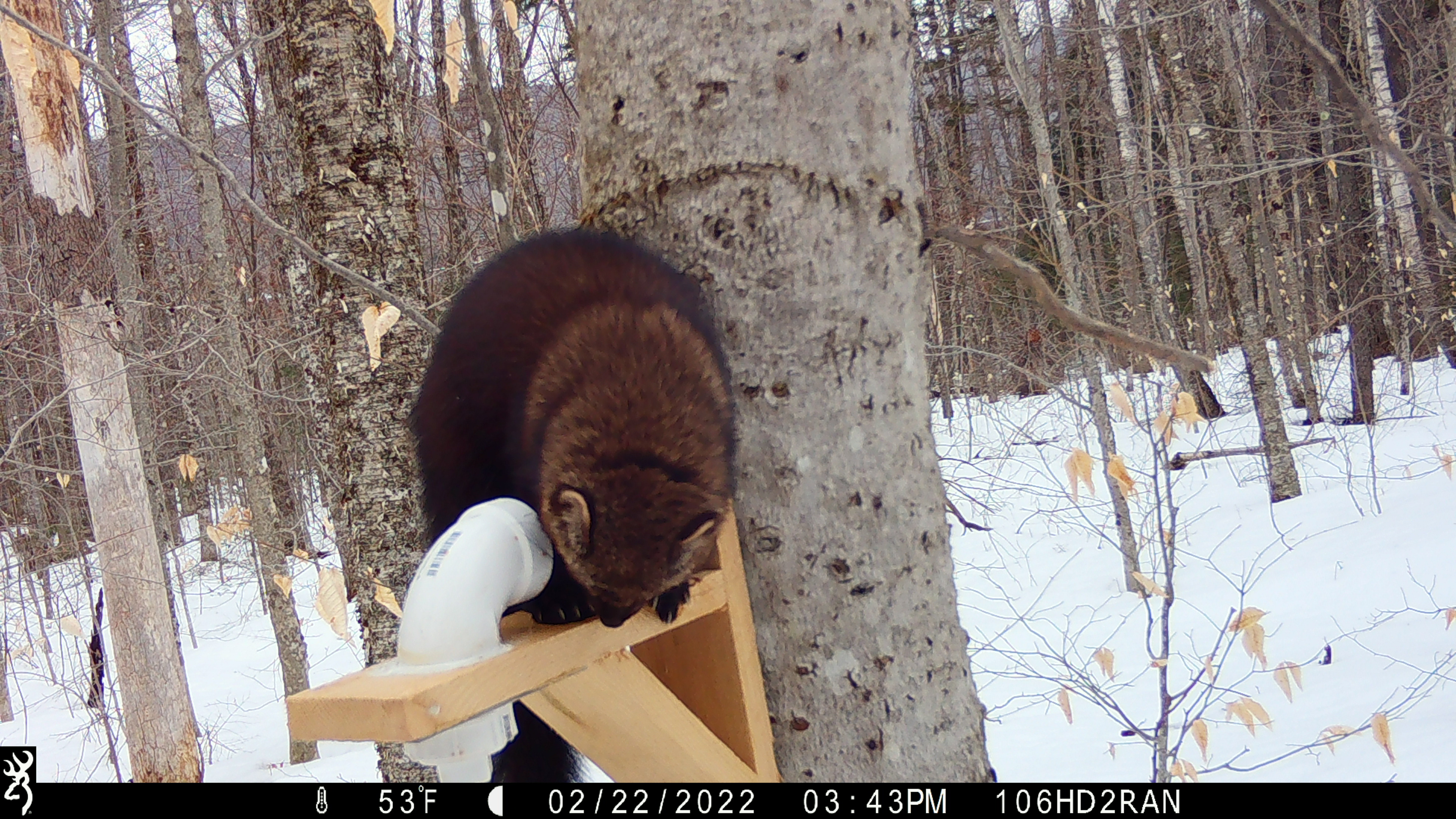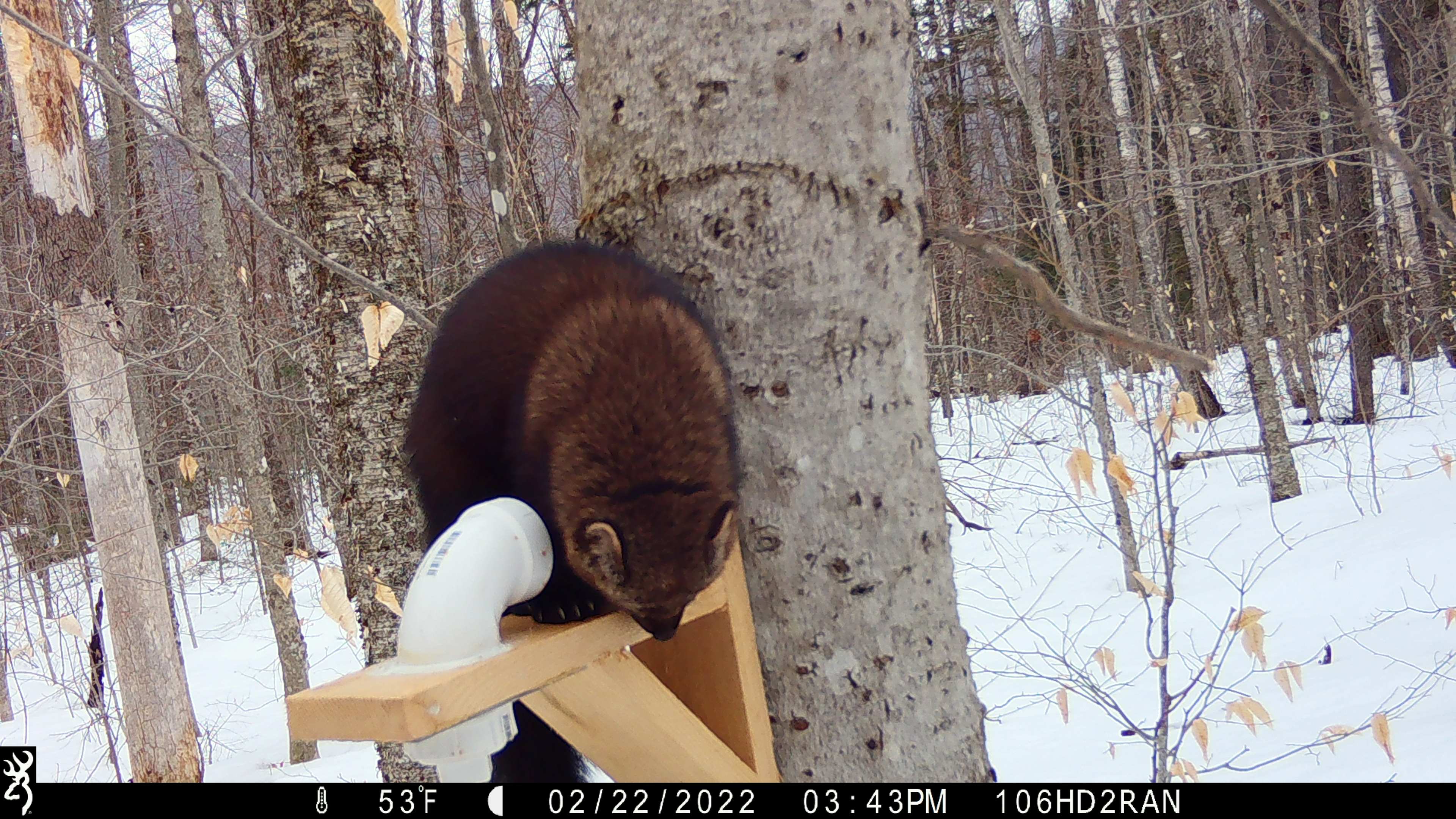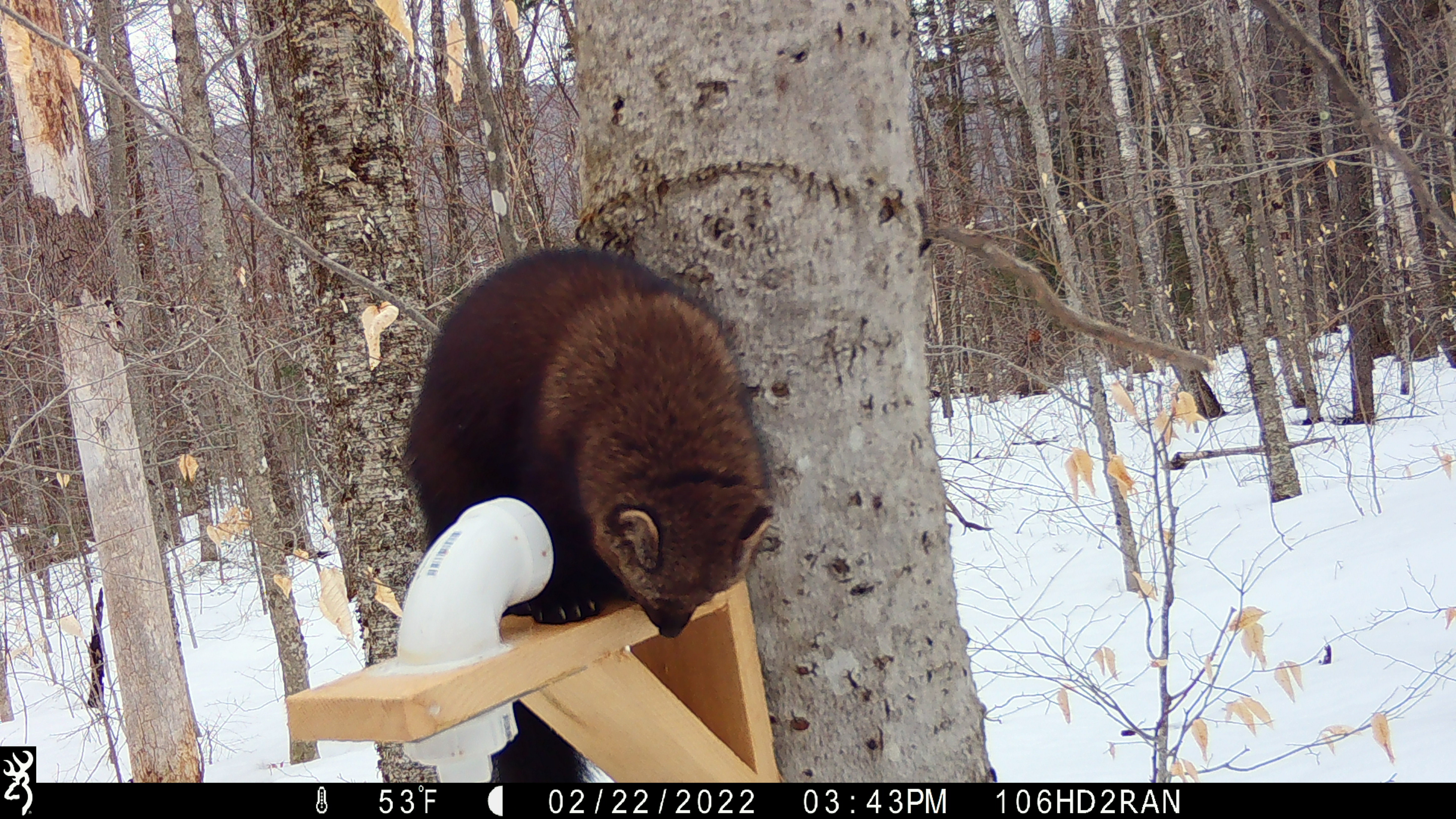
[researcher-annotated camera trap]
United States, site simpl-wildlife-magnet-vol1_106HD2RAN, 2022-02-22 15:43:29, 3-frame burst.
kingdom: Animalia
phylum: Chordata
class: Mammalia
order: Carnivora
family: Mustelidae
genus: Pekania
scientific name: Pekania pennanti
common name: fisher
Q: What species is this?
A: Fisher (Pekania pennanti).